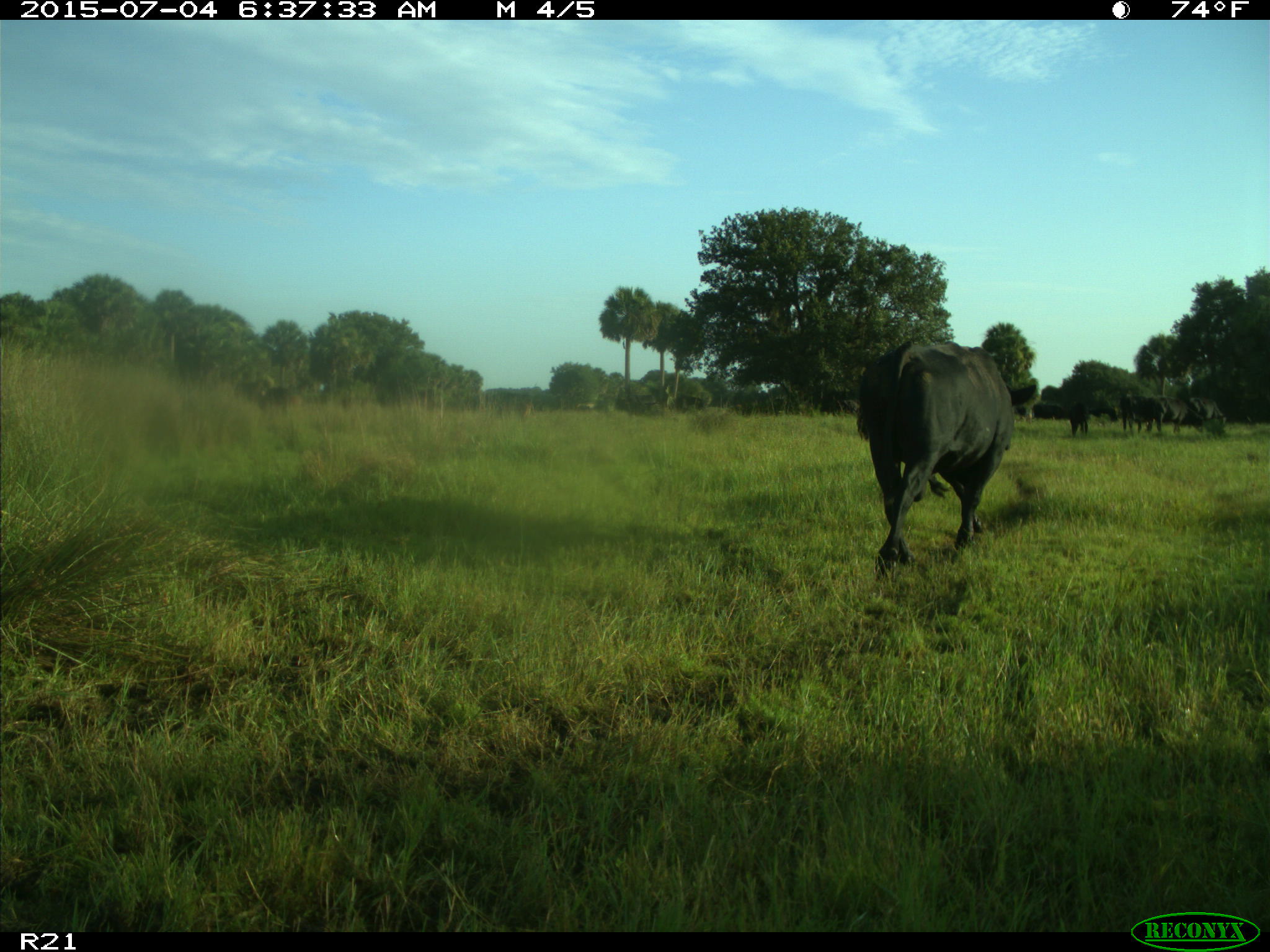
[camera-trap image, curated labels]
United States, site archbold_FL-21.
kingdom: Animalia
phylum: Chordata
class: Mammalia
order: Artiodactyla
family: Bovidae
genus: Bos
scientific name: Bos taurus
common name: domestic cow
Bos taurus (domestic cow).